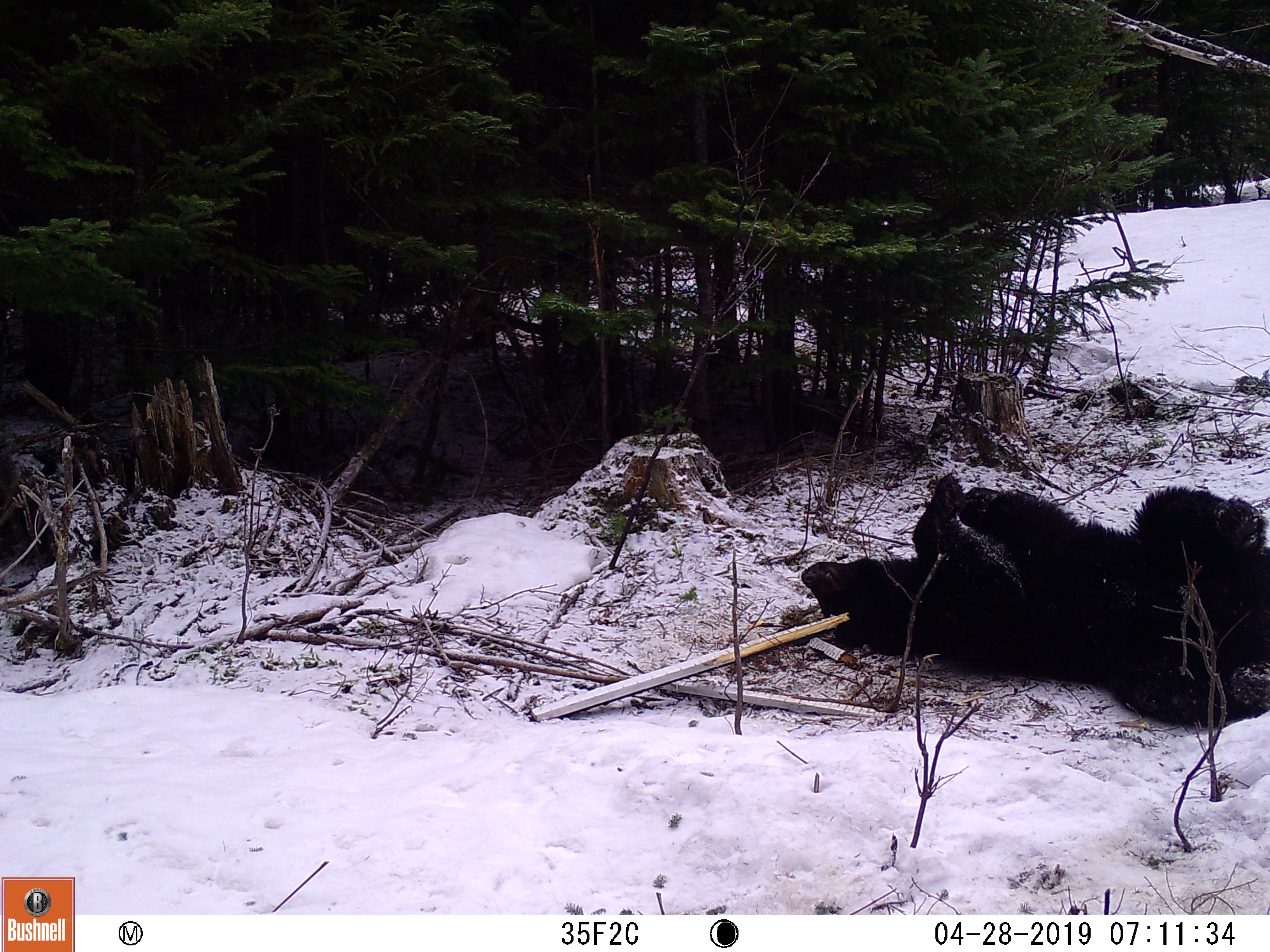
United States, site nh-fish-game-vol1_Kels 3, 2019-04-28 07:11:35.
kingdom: Animalia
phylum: Chordata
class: Mammalia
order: Carnivora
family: Ursidae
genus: Ursus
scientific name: Ursus americanus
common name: black bear